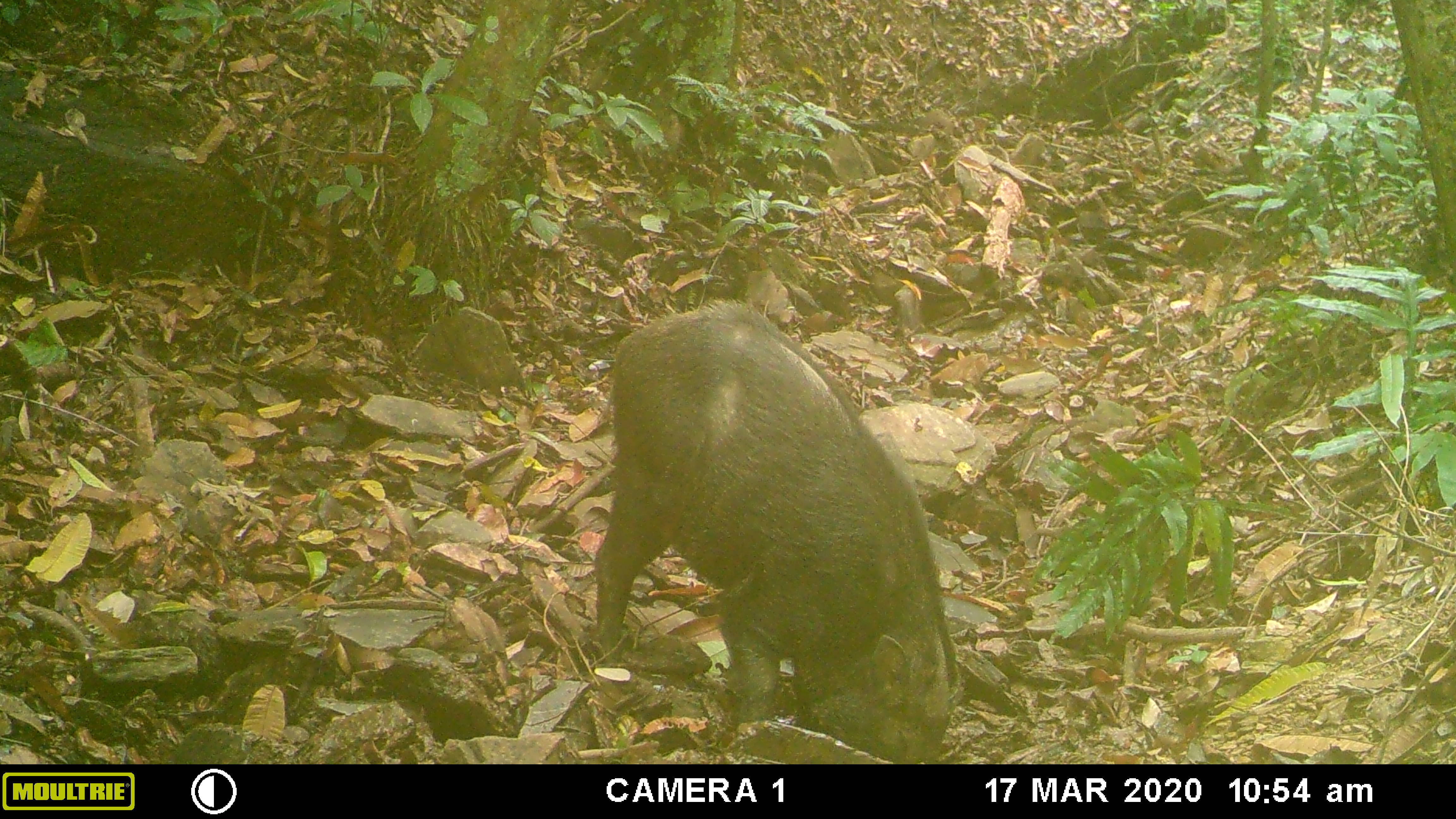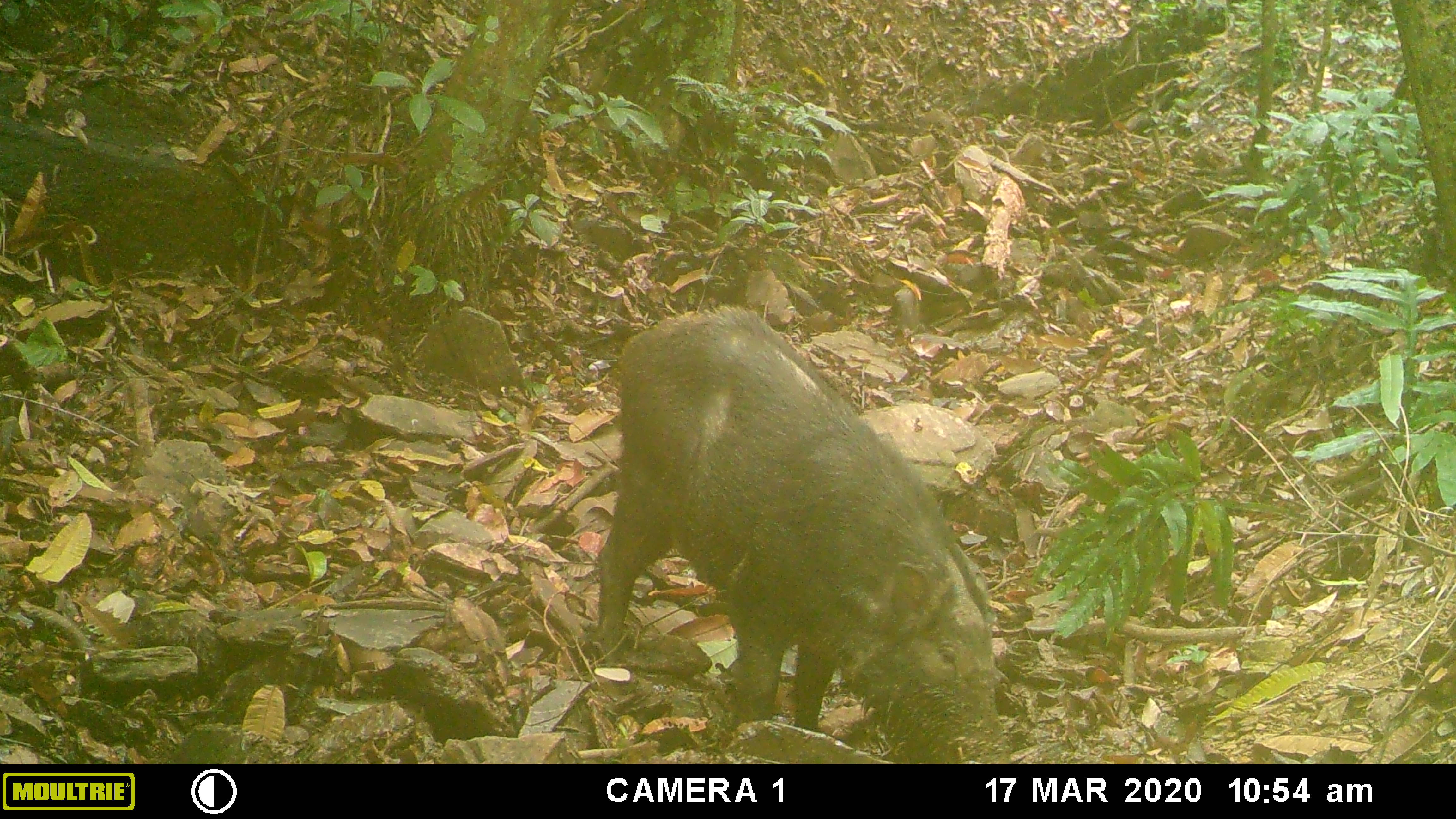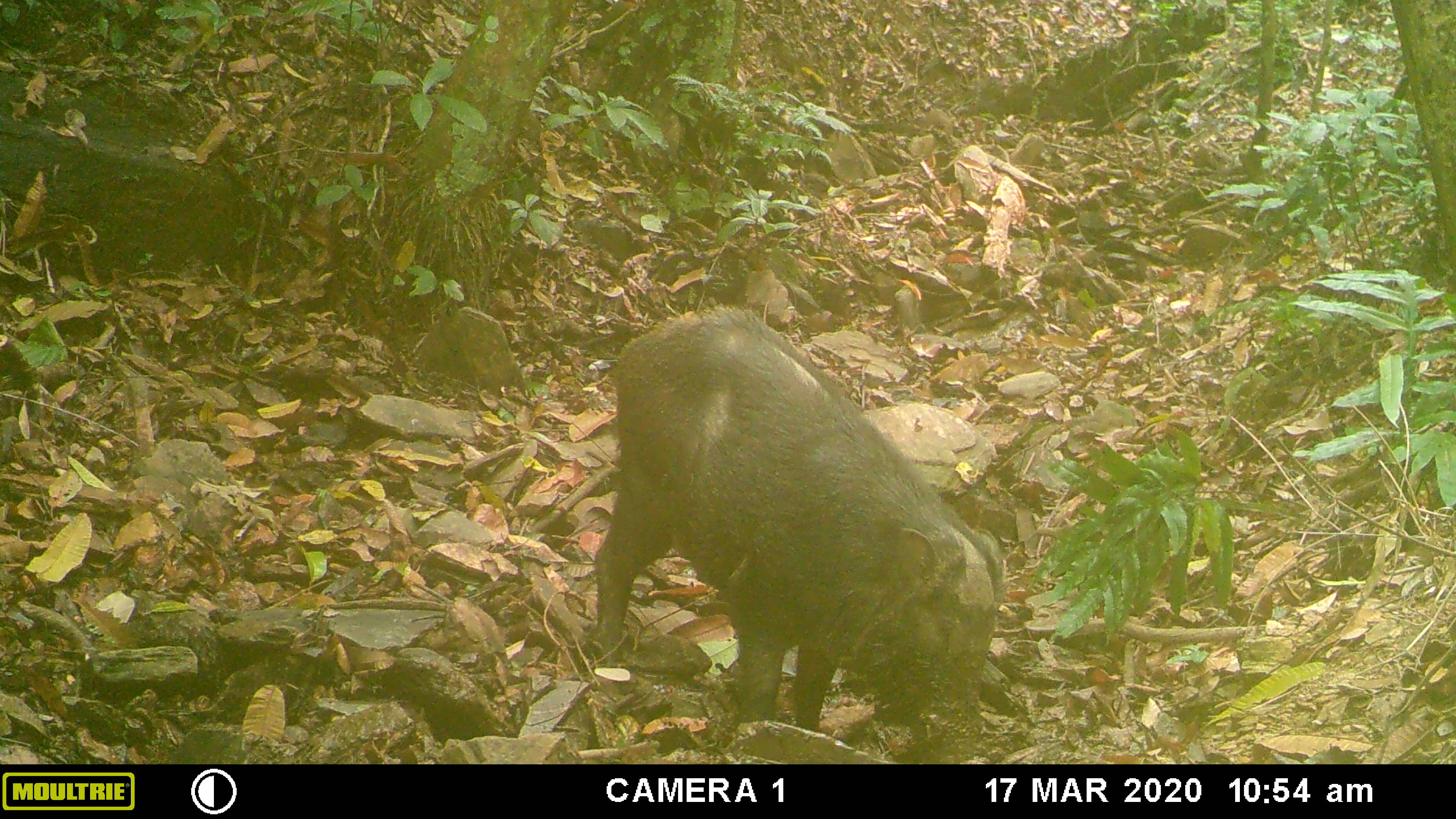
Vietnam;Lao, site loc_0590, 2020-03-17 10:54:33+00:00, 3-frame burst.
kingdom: Animalia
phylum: Chordata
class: Mammalia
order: Artiodactyla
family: Suidae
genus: Sus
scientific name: Sus scrofa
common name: eurasian wild pig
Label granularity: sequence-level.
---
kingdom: Animalia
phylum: Chordata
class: Aves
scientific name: Aves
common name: bird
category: unidentified bird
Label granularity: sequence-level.